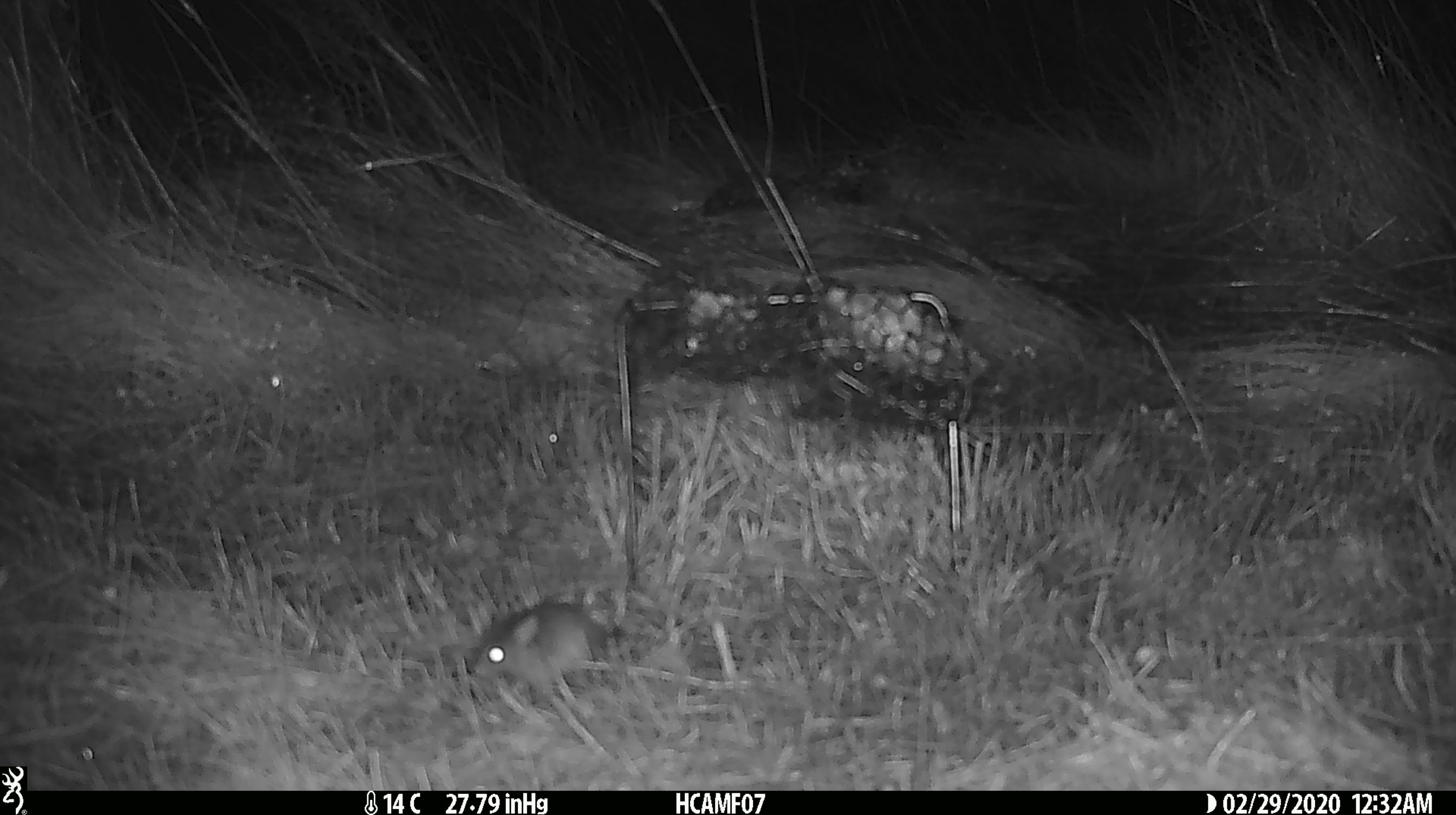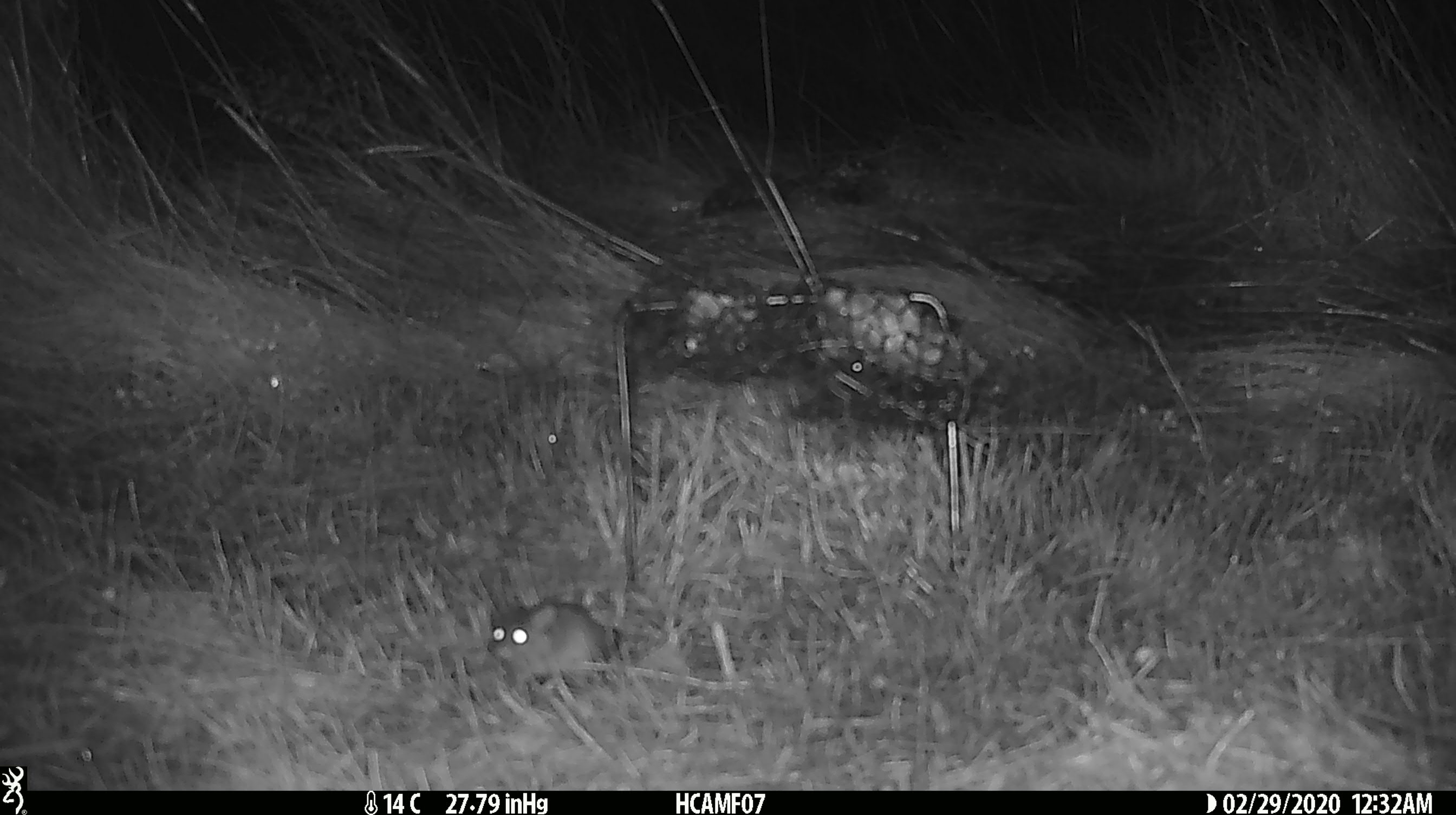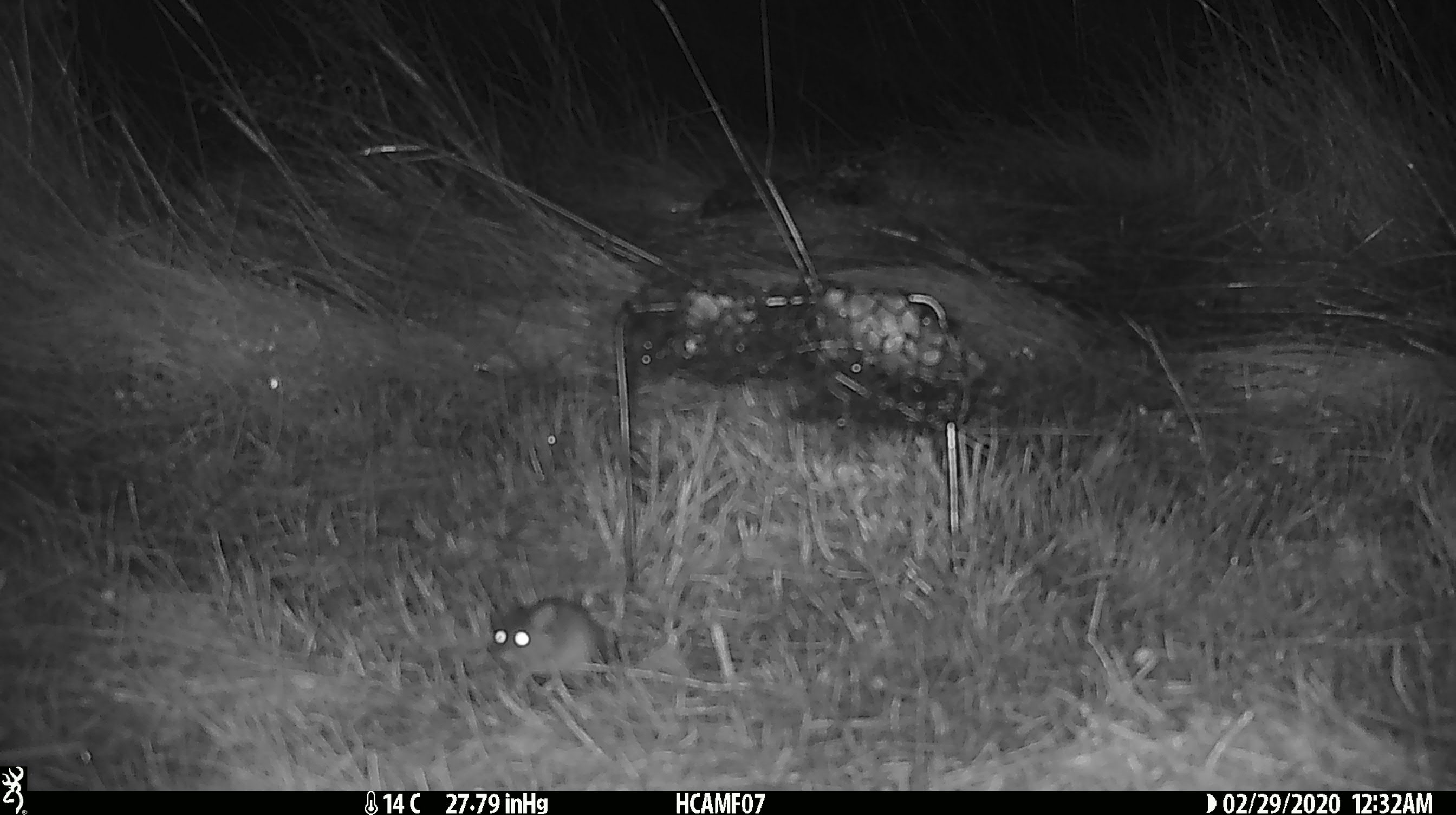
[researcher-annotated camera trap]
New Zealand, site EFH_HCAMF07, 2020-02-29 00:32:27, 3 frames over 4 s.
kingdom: Animalia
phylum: Chordata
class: Mammalia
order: Rodentia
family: Muridae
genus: Mus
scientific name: Mus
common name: mouse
Mouse (Mus).